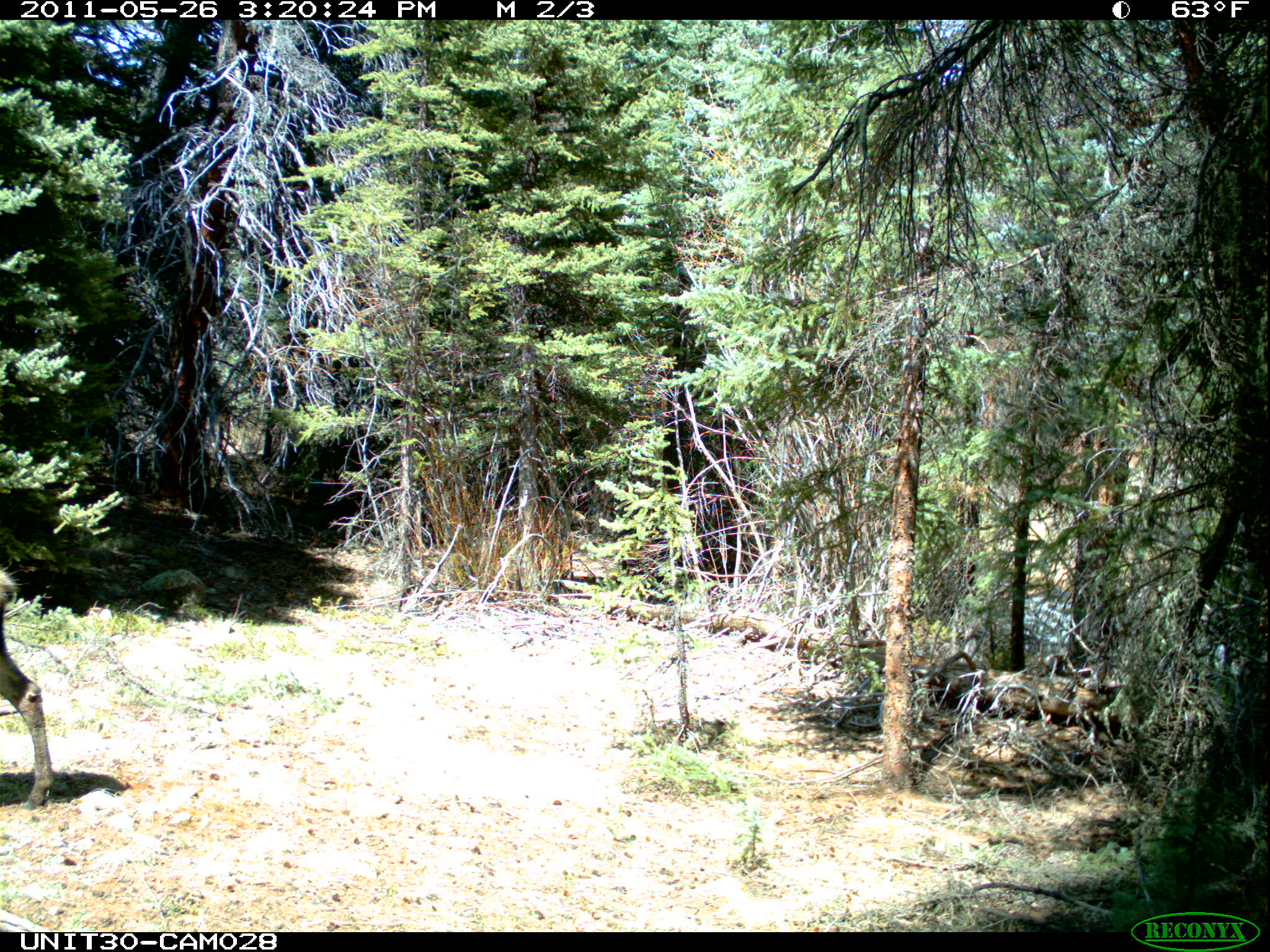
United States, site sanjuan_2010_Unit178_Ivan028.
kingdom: Animalia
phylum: Chordata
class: Mammalia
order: Artiodactyla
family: Cervidae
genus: Alces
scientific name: Alces alces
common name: moose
Alces alces (moose).